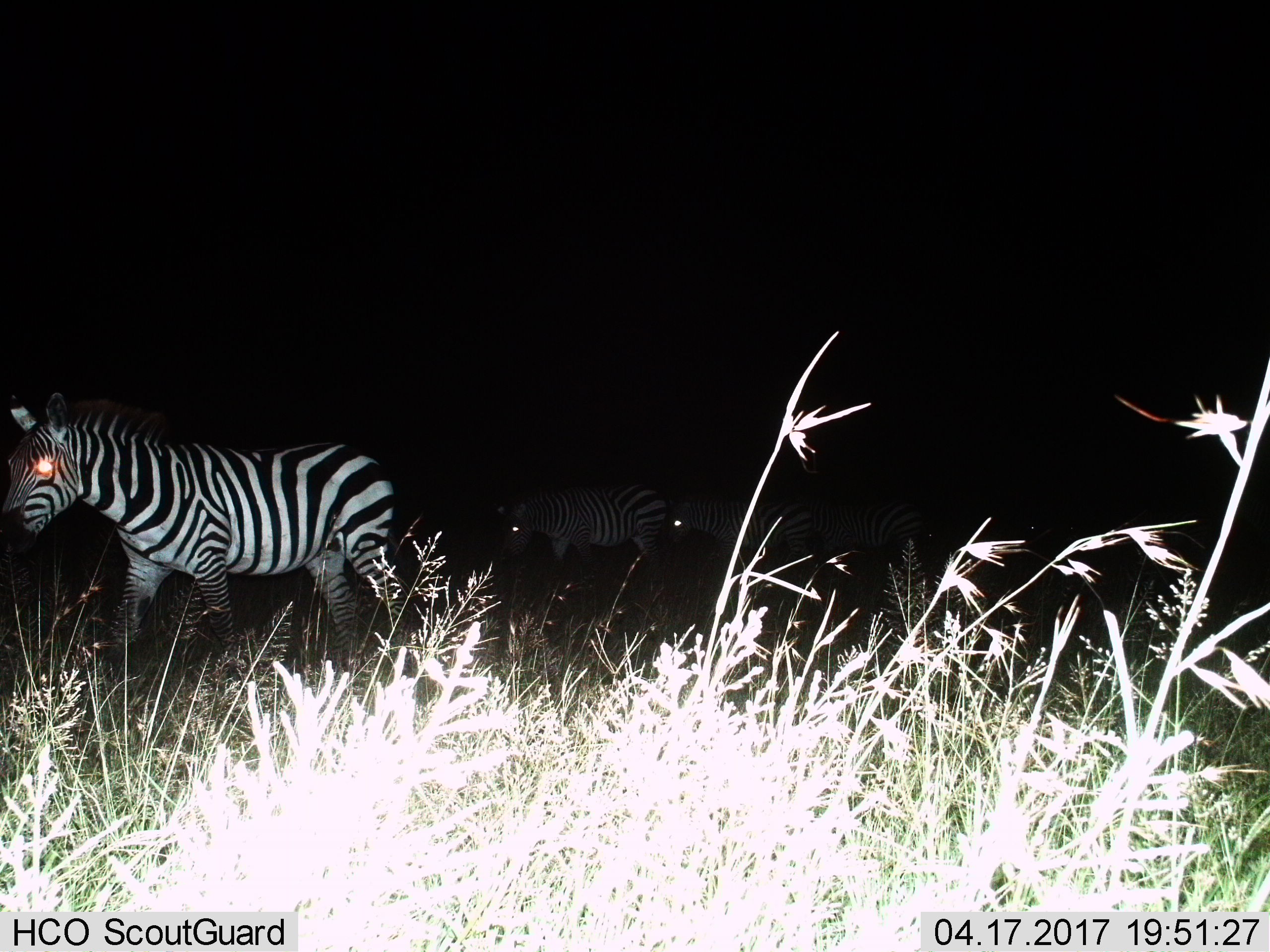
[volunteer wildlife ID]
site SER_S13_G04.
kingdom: Animalia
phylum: Chordata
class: Mammalia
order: Perissodactyla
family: Equidae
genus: Equus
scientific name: Equus quagga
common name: plains zebra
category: zebraplains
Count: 3.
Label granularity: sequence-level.